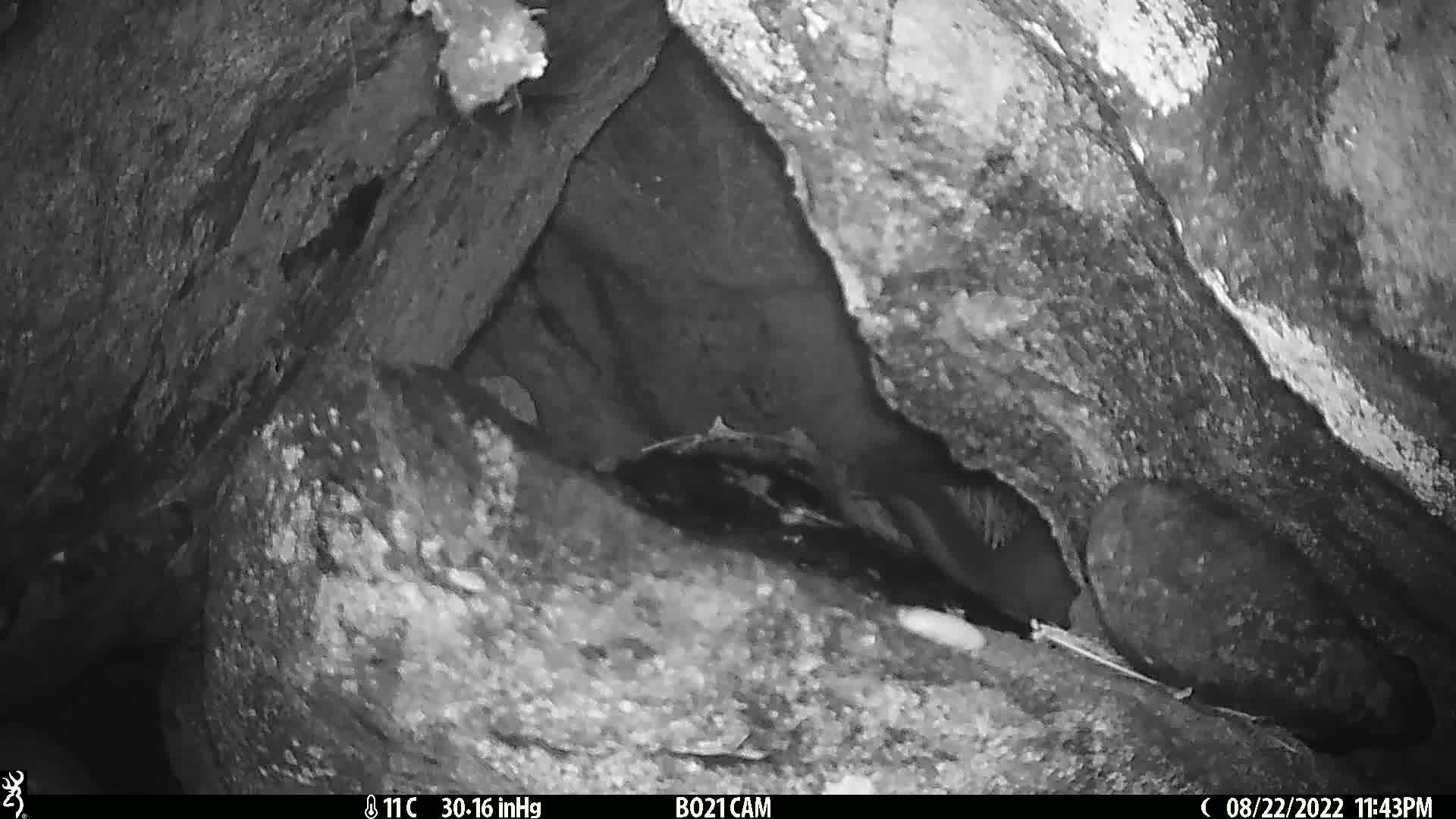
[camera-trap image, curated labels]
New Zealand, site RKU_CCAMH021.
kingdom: Animalia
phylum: Chordata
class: Mammalia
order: Diprotodontia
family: Phalangeridae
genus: Trichosurus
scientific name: Trichosurus vulpecula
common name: common brushtail possum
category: possum